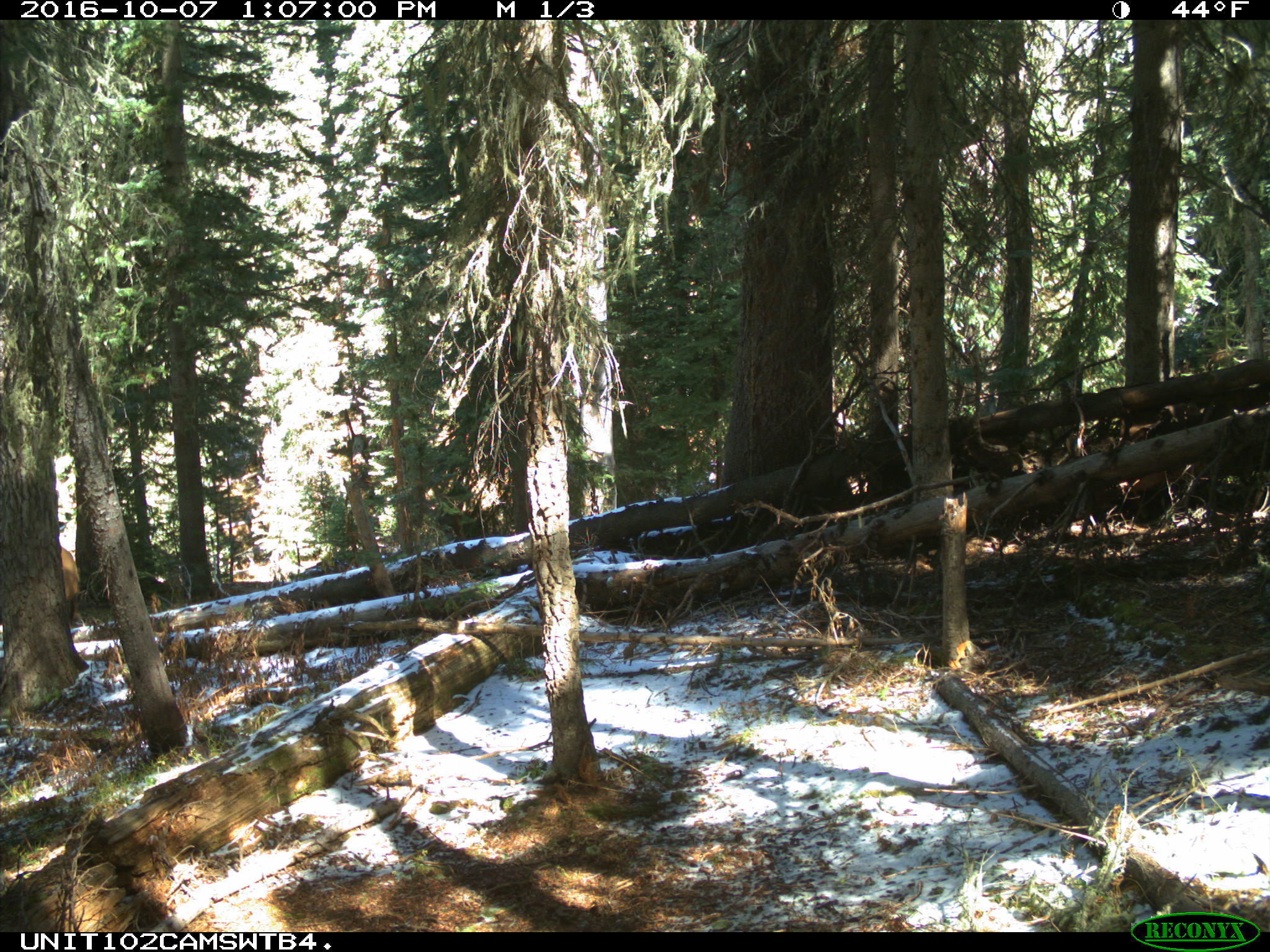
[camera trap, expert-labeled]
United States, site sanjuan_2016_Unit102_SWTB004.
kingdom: Animalia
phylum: Chordata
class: Mammalia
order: Artiodactyla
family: Cervidae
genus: Cervus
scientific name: Cervus elaphus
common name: red deer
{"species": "Cervus elaphus (red deer)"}